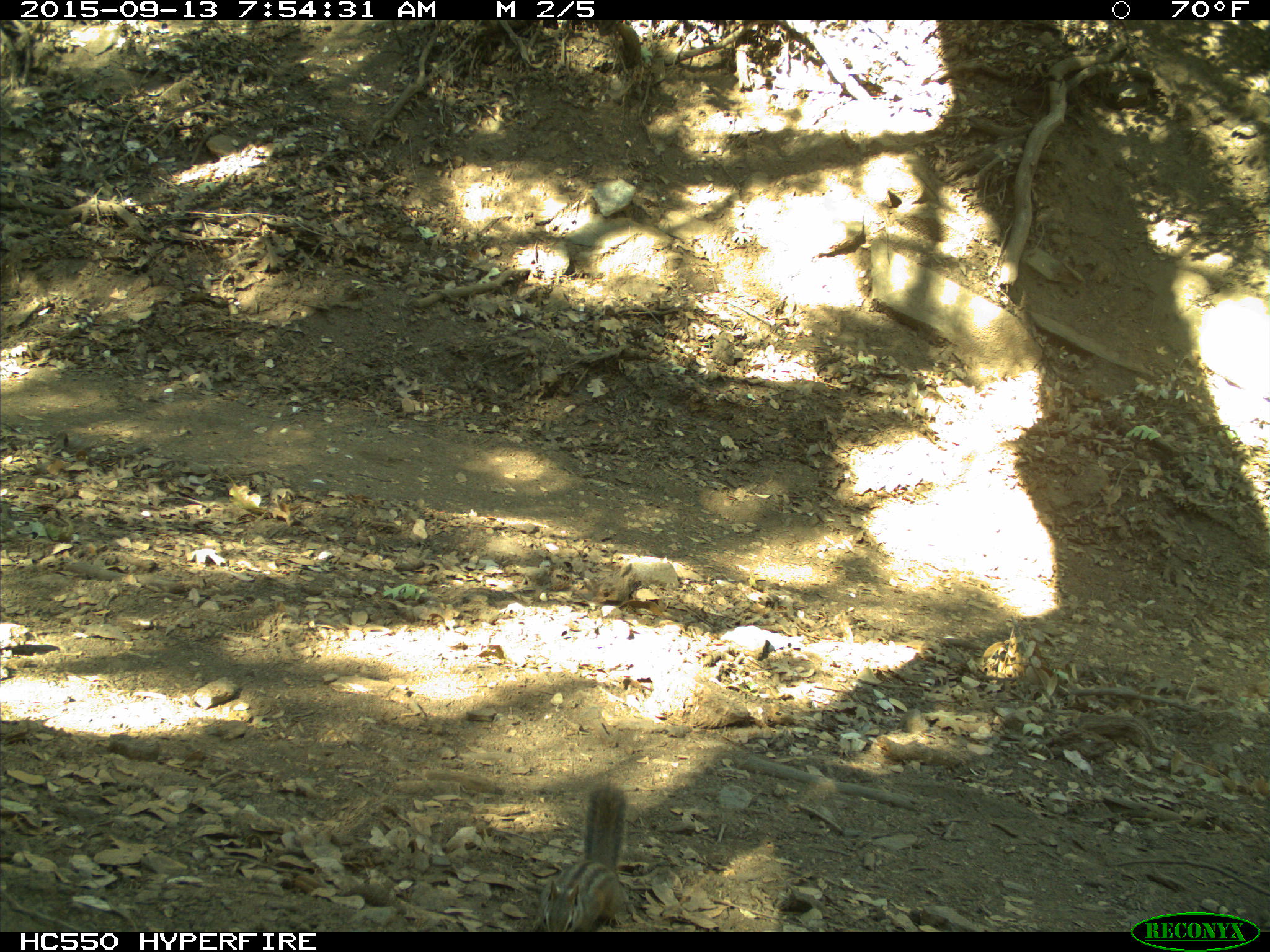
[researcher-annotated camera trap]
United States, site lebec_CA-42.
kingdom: Animalia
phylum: Chordata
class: Mammalia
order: Rodentia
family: Sciuridae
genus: Tamias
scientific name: Tamias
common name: chipmunk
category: unidentified chipmunk